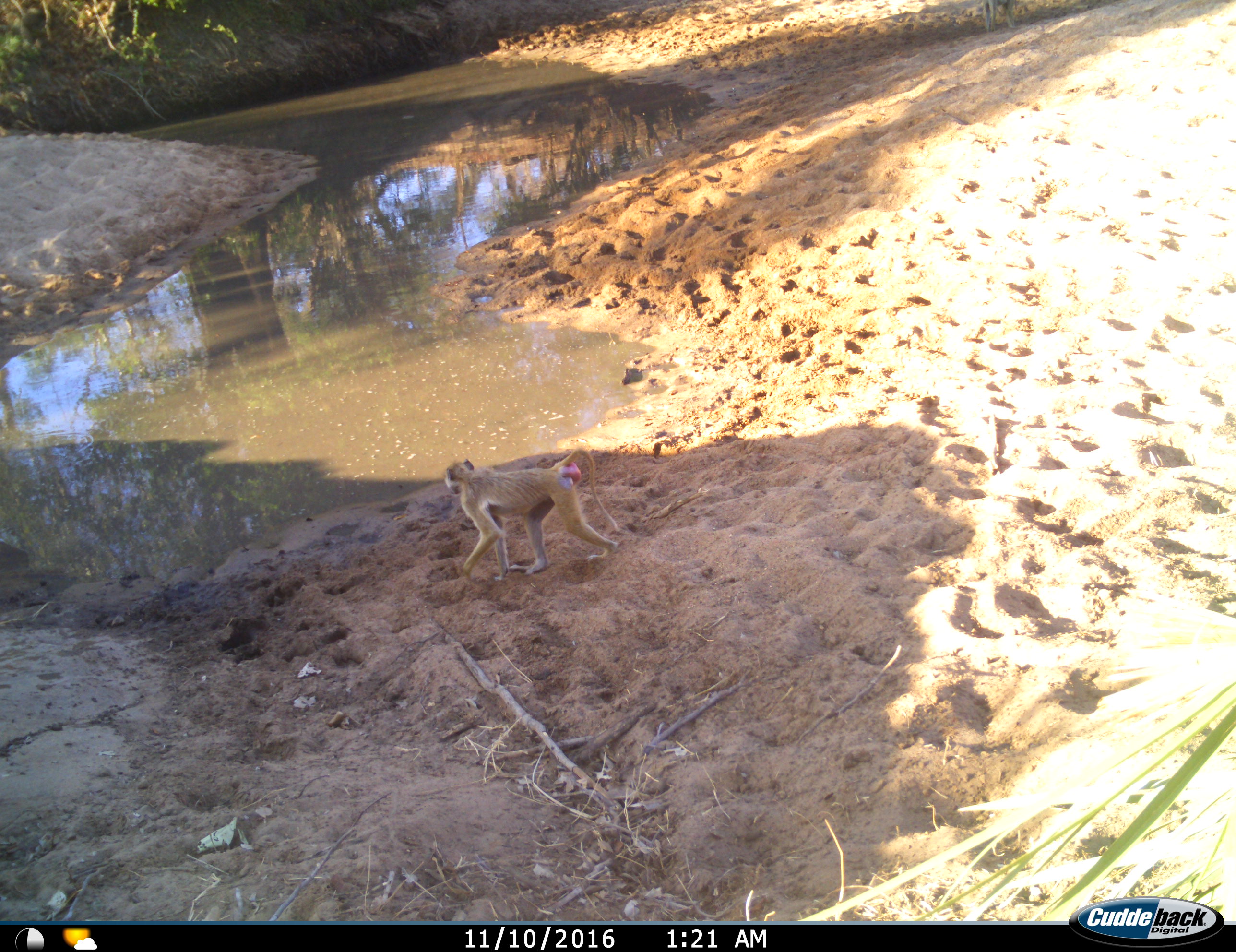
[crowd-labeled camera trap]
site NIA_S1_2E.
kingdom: Animalia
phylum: Chordata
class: Mammalia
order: Primates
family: Cercopithecidae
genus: Papio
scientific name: Papio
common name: baboon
Baboon (Papio), count 1. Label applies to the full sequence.